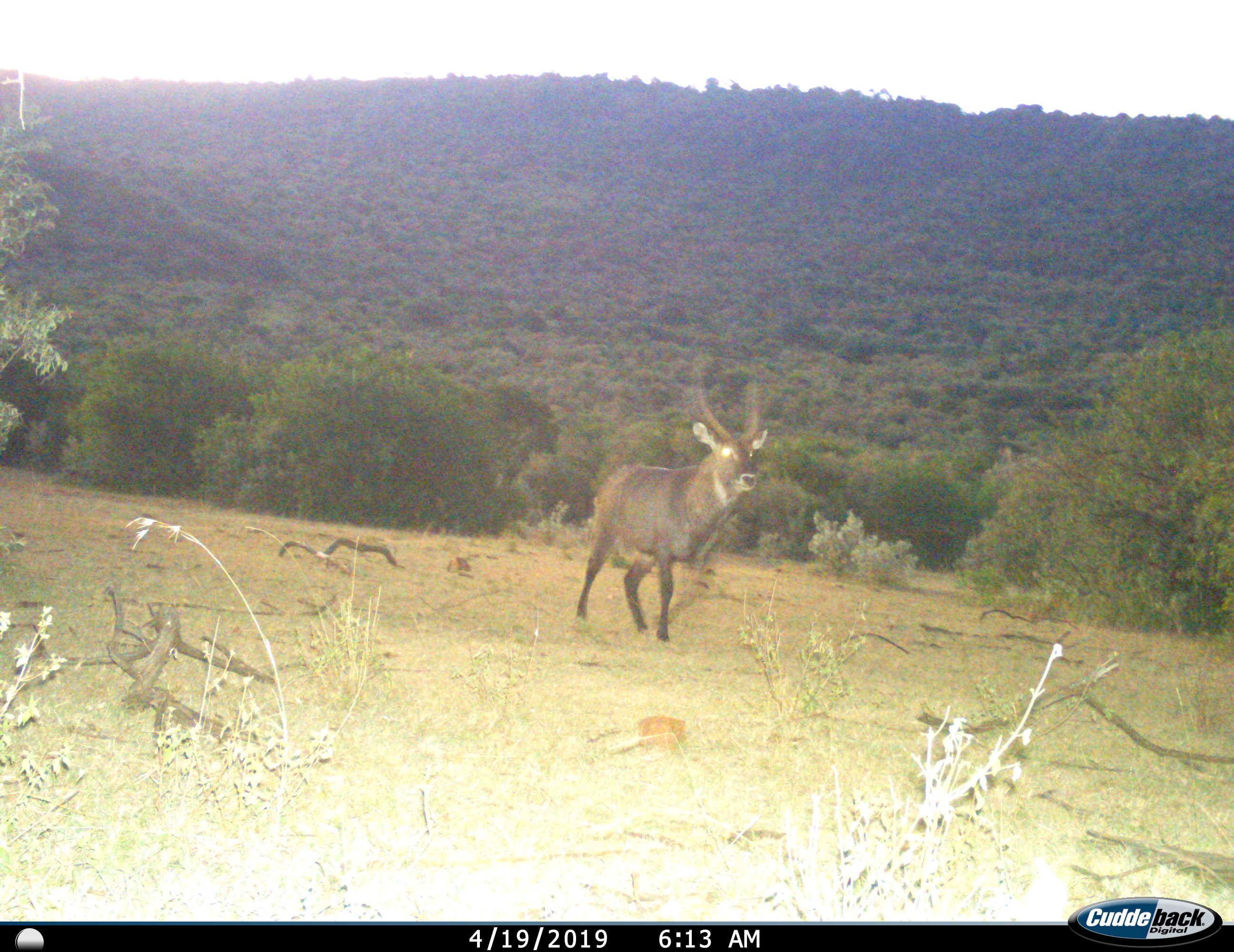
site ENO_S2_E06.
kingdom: Animalia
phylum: Chordata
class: Mammalia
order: Artiodactyla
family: Bovidae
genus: Kobus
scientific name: Kobus ellipsiprymnus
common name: waterbuck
Waterbuck (Kobus ellipsiprymnus), count 1. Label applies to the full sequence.